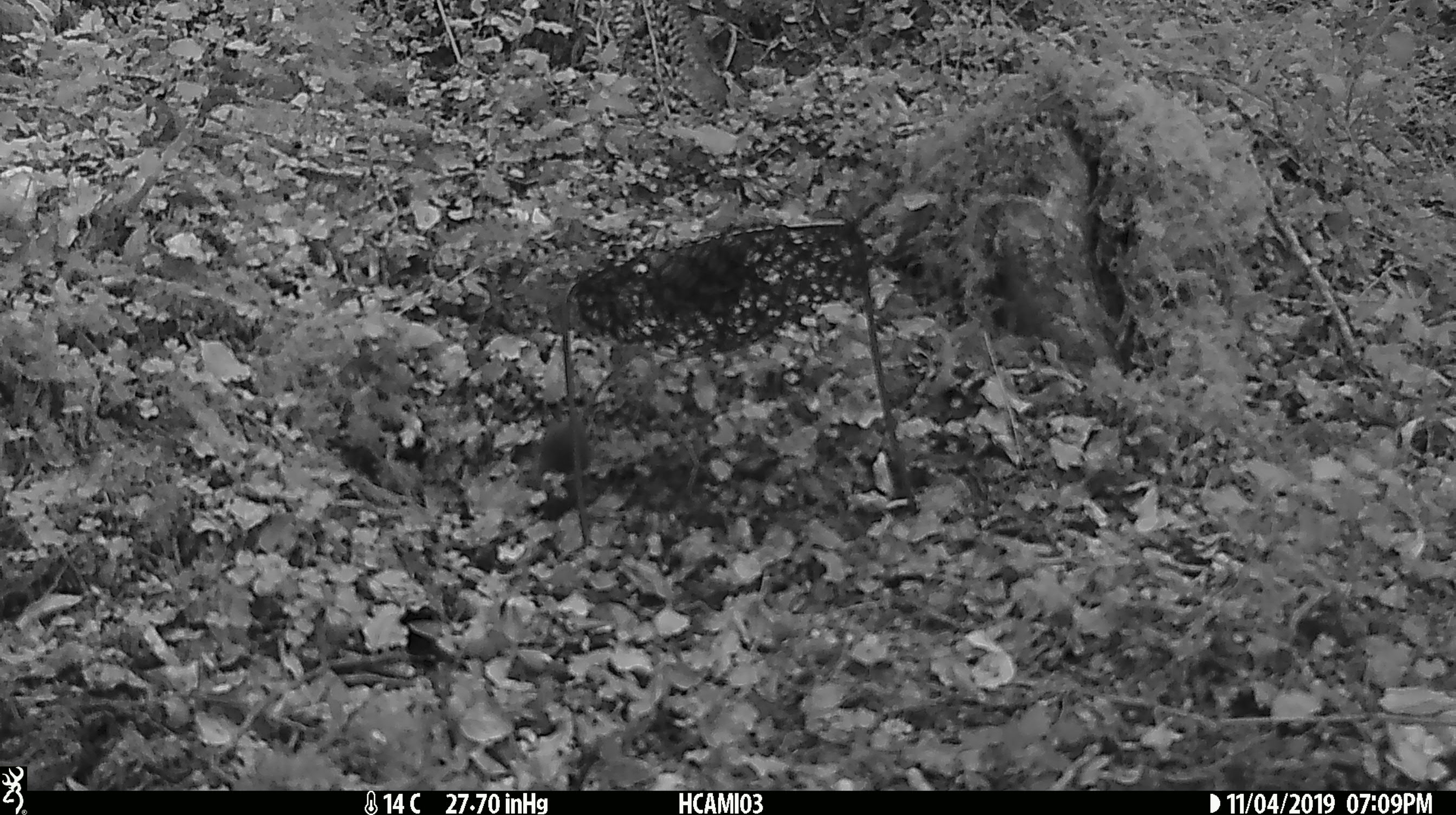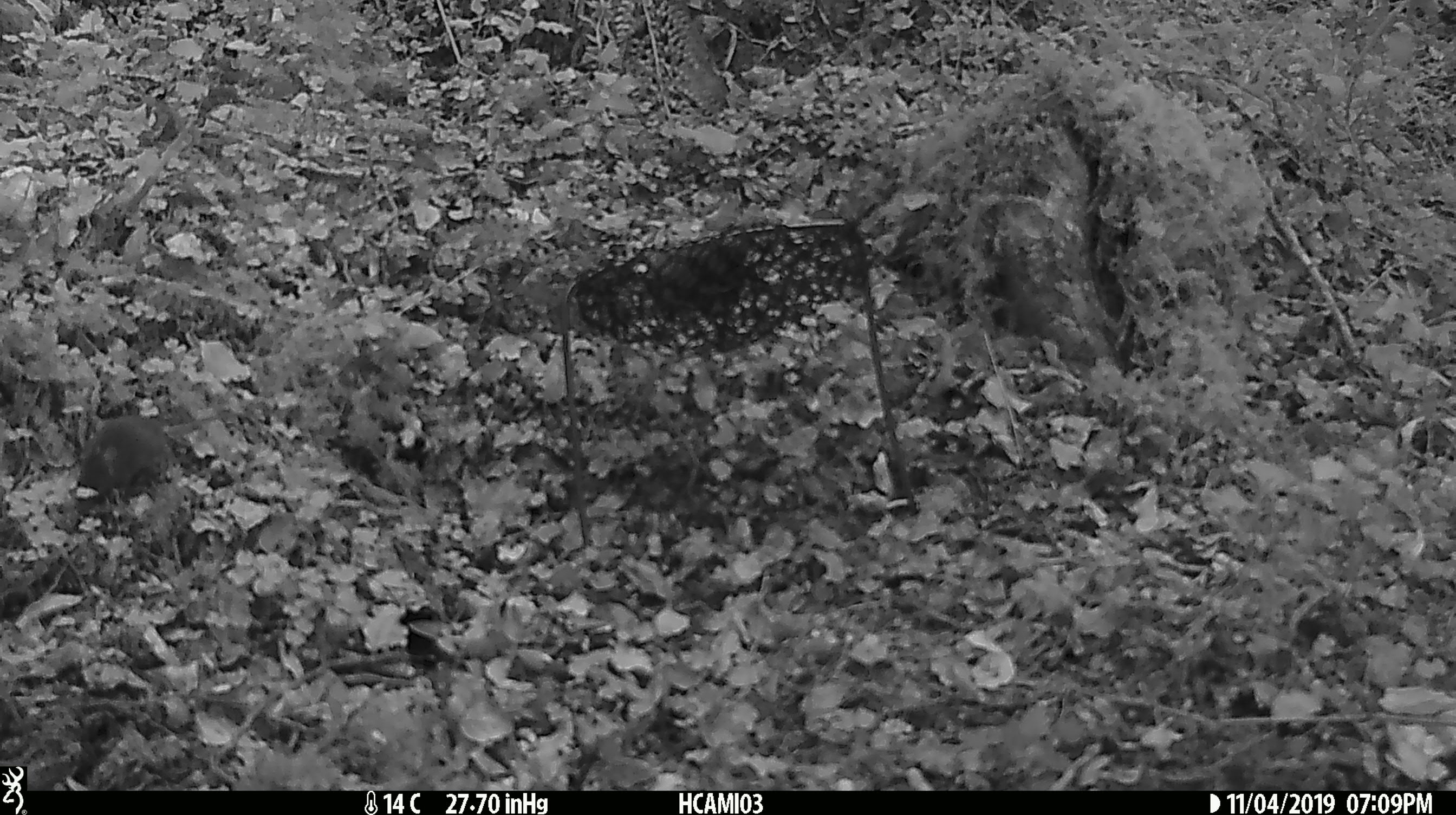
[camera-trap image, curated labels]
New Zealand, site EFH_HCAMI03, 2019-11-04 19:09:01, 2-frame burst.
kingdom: Animalia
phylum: Chordata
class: Mammalia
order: Rodentia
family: Muridae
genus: Mus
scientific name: Mus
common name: mouse